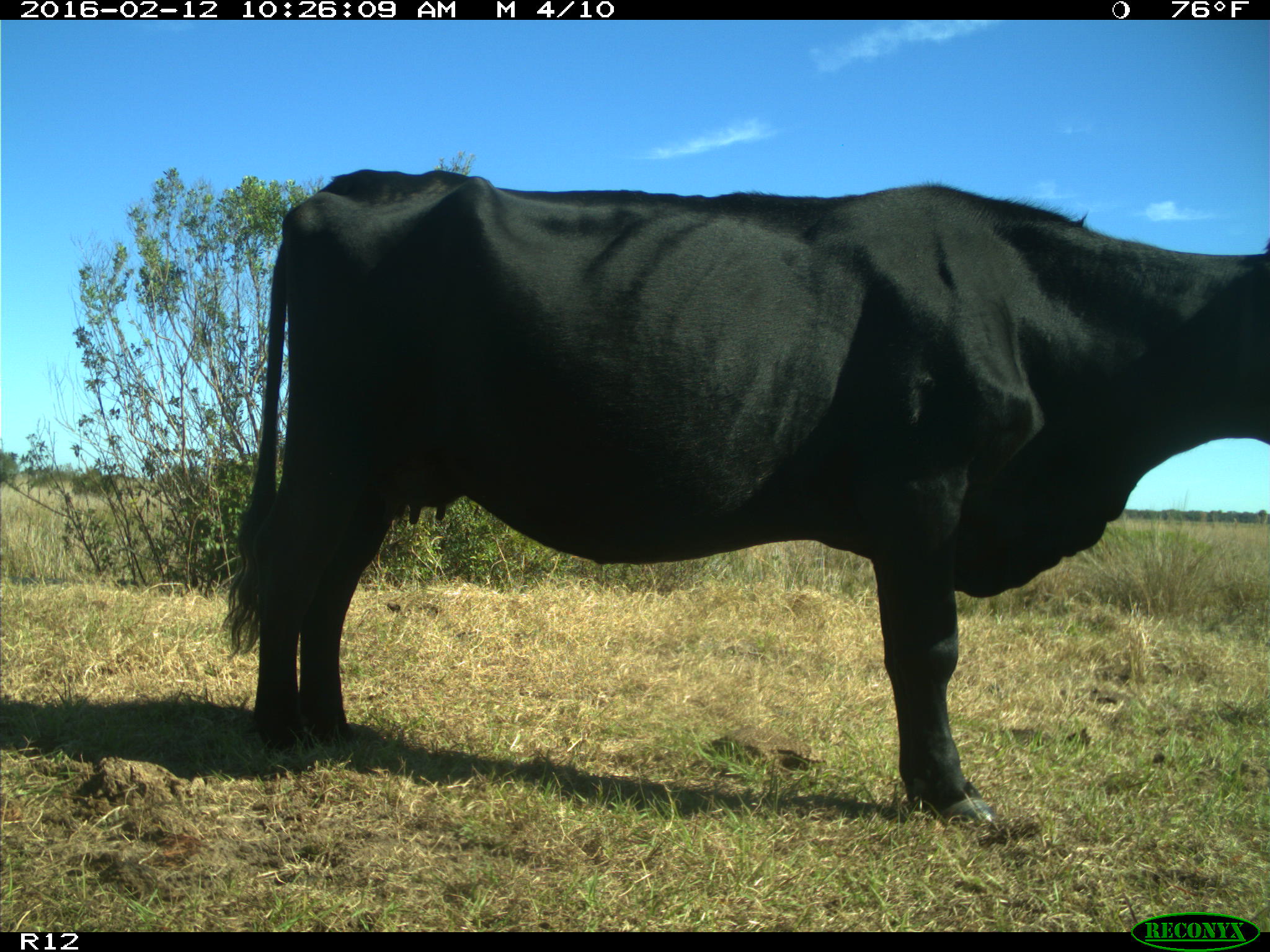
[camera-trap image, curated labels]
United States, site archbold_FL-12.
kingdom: Animalia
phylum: Chordata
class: Mammalia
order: Artiodactyla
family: Bovidae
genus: Bos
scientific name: Bos taurus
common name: domestic cow